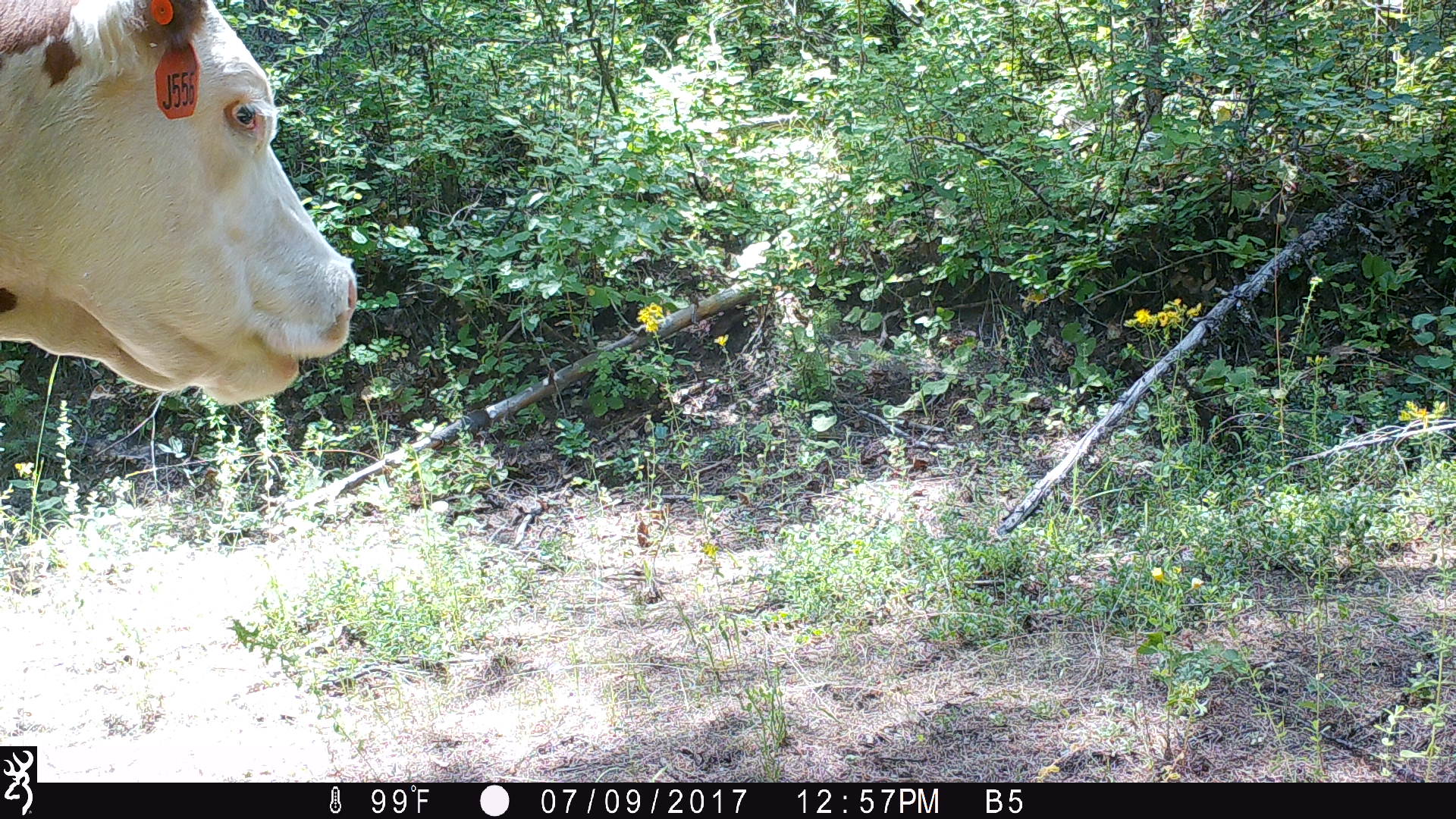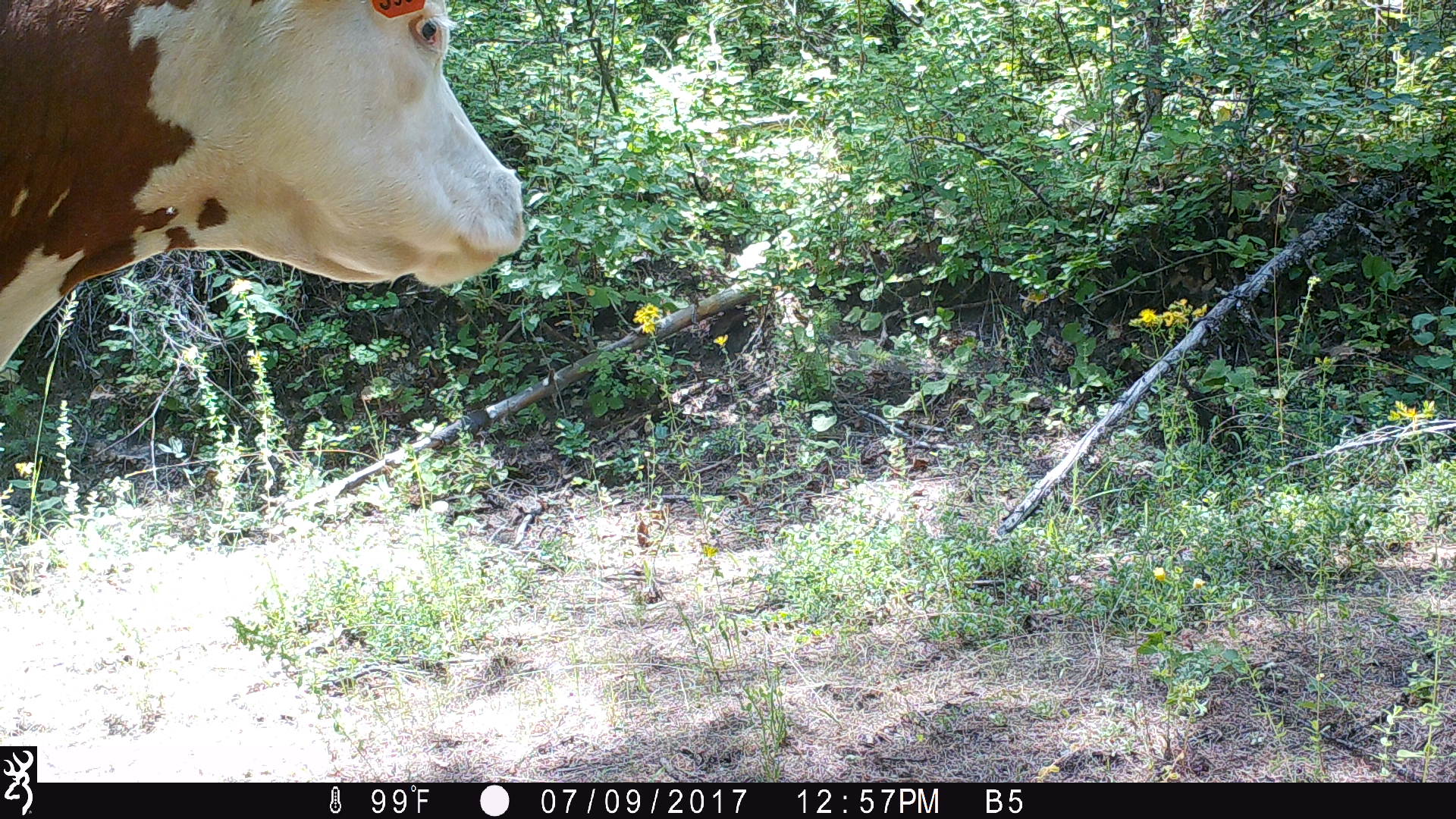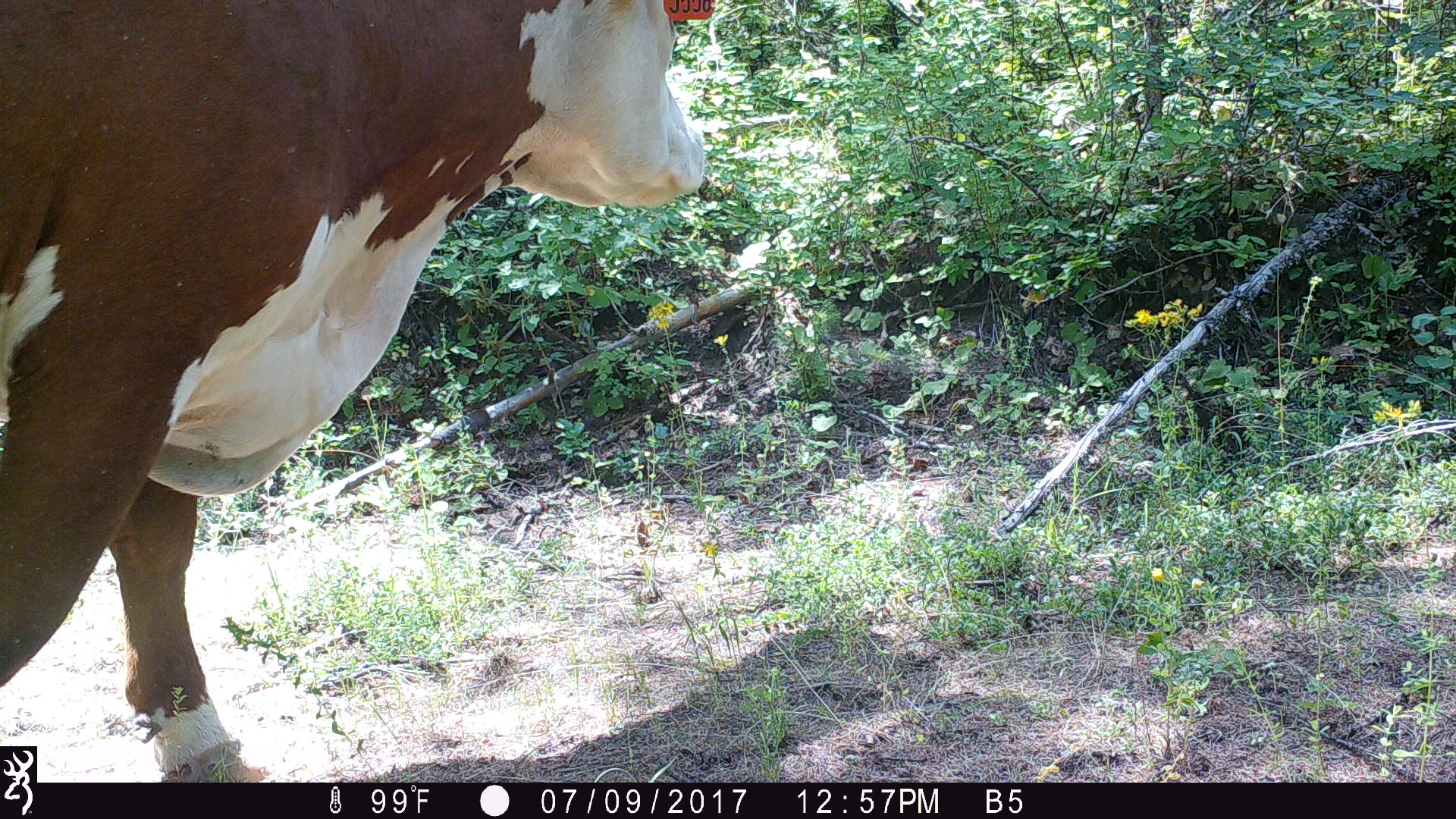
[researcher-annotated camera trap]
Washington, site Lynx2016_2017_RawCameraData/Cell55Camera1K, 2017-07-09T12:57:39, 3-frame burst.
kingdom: Animalia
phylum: Chordata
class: Mammalia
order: Artiodactyla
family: Bovidae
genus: Bos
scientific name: Bos taurus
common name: domestic cattle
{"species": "domestic cattle (Bos taurus)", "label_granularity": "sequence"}